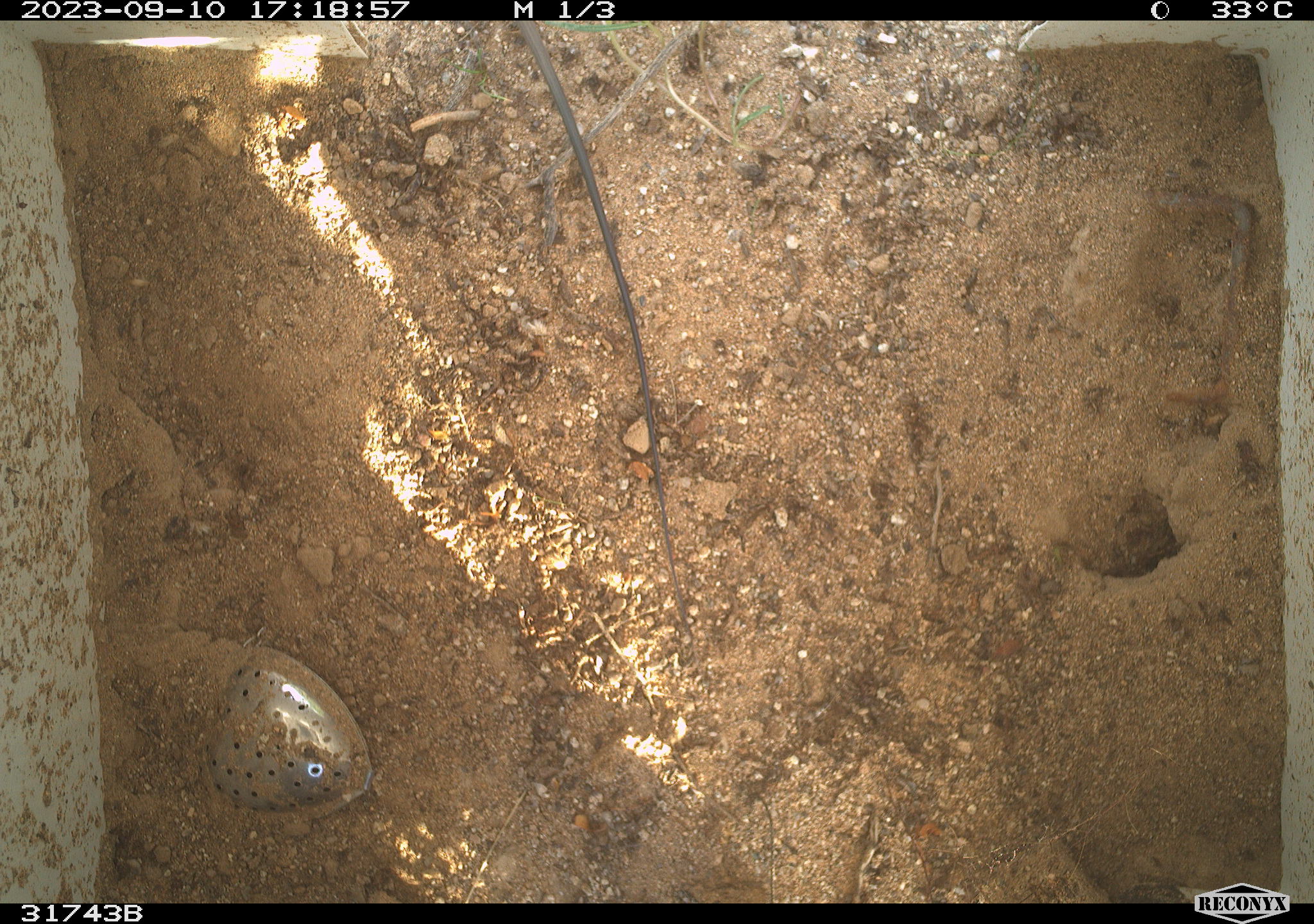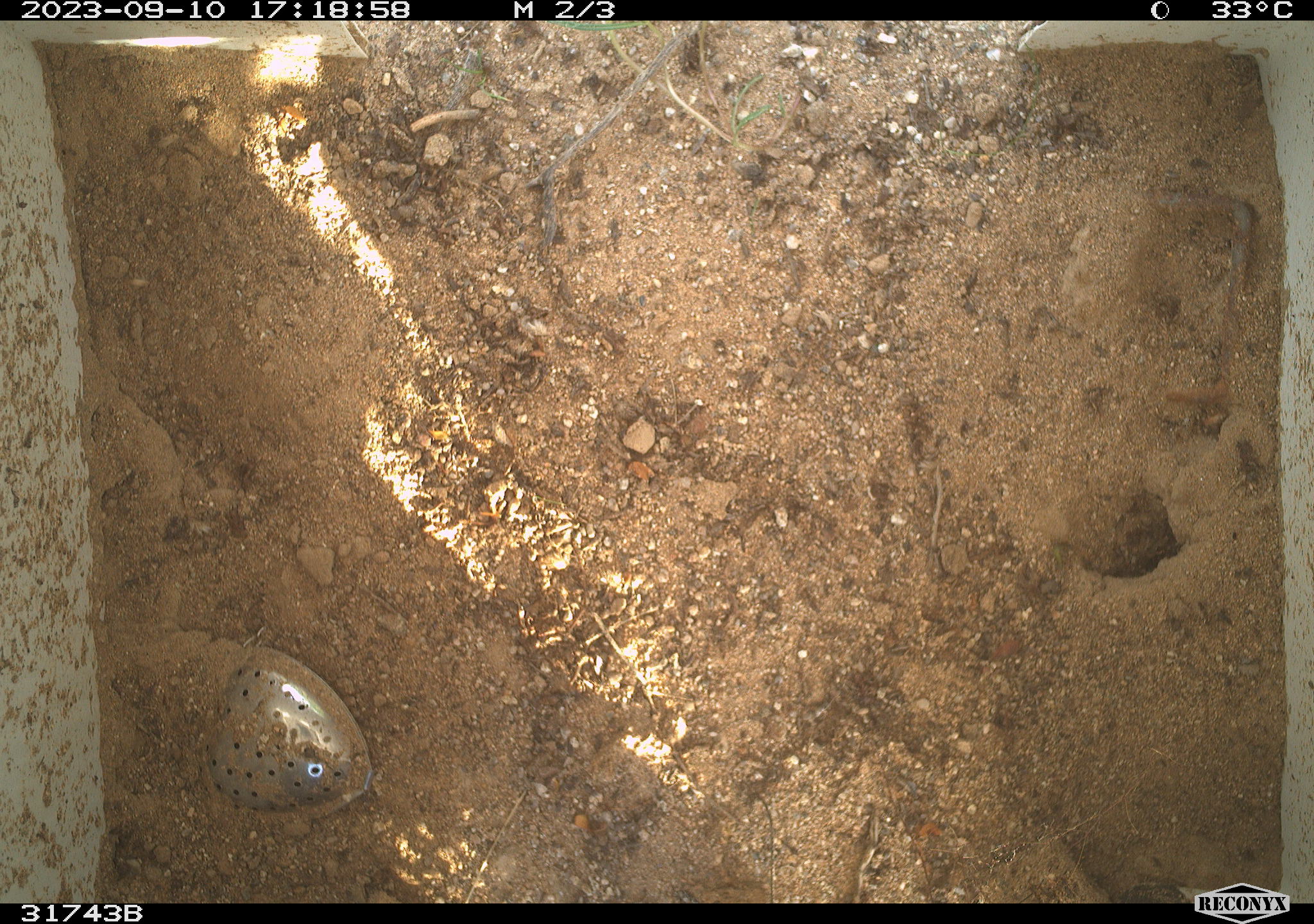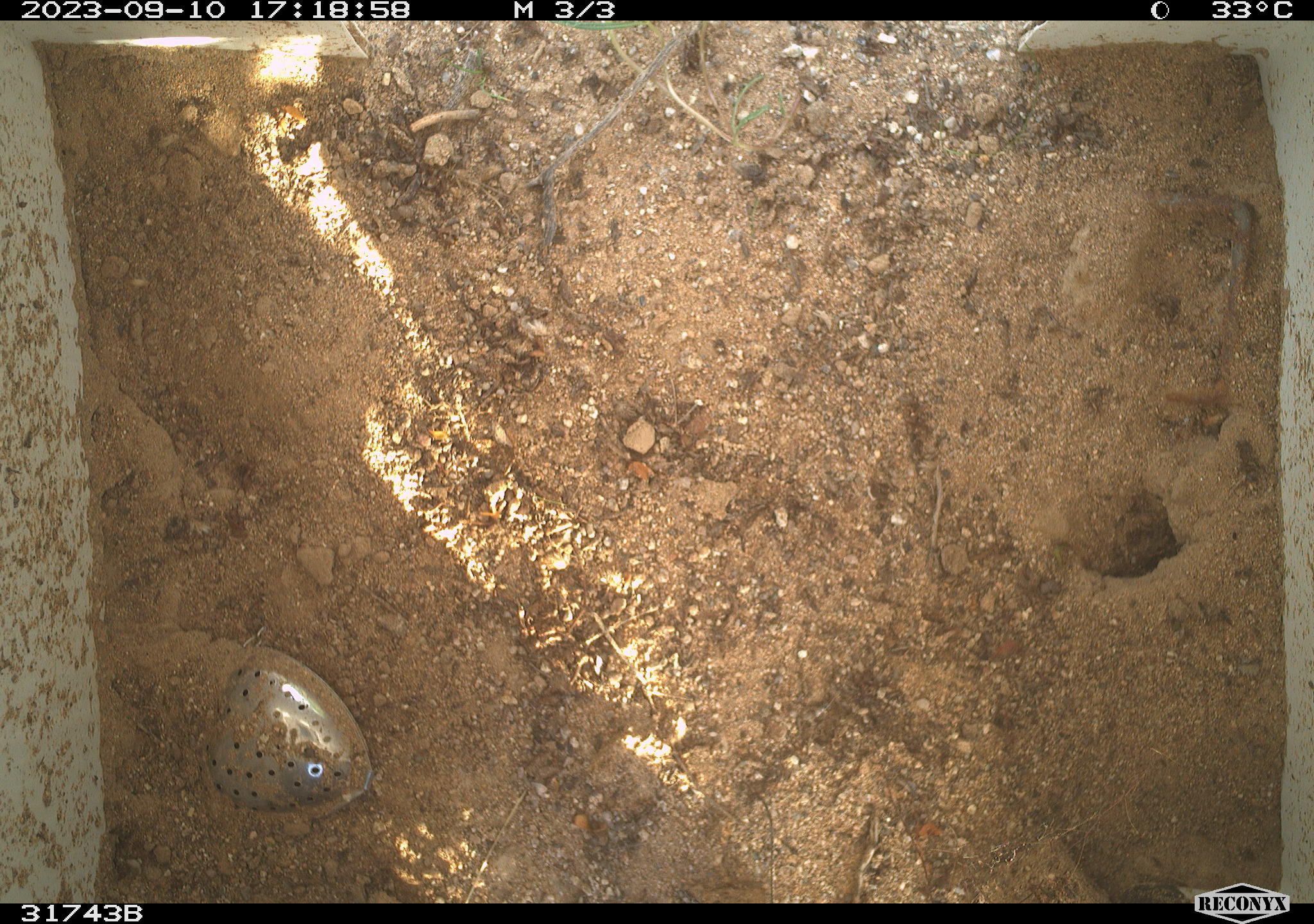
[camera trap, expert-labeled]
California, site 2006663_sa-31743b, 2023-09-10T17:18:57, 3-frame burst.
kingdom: Animalia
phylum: Chordata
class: Reptilia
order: Squamata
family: Teiidae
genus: Aspidoscelis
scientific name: Aspidoscelis tigris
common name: western whiptail